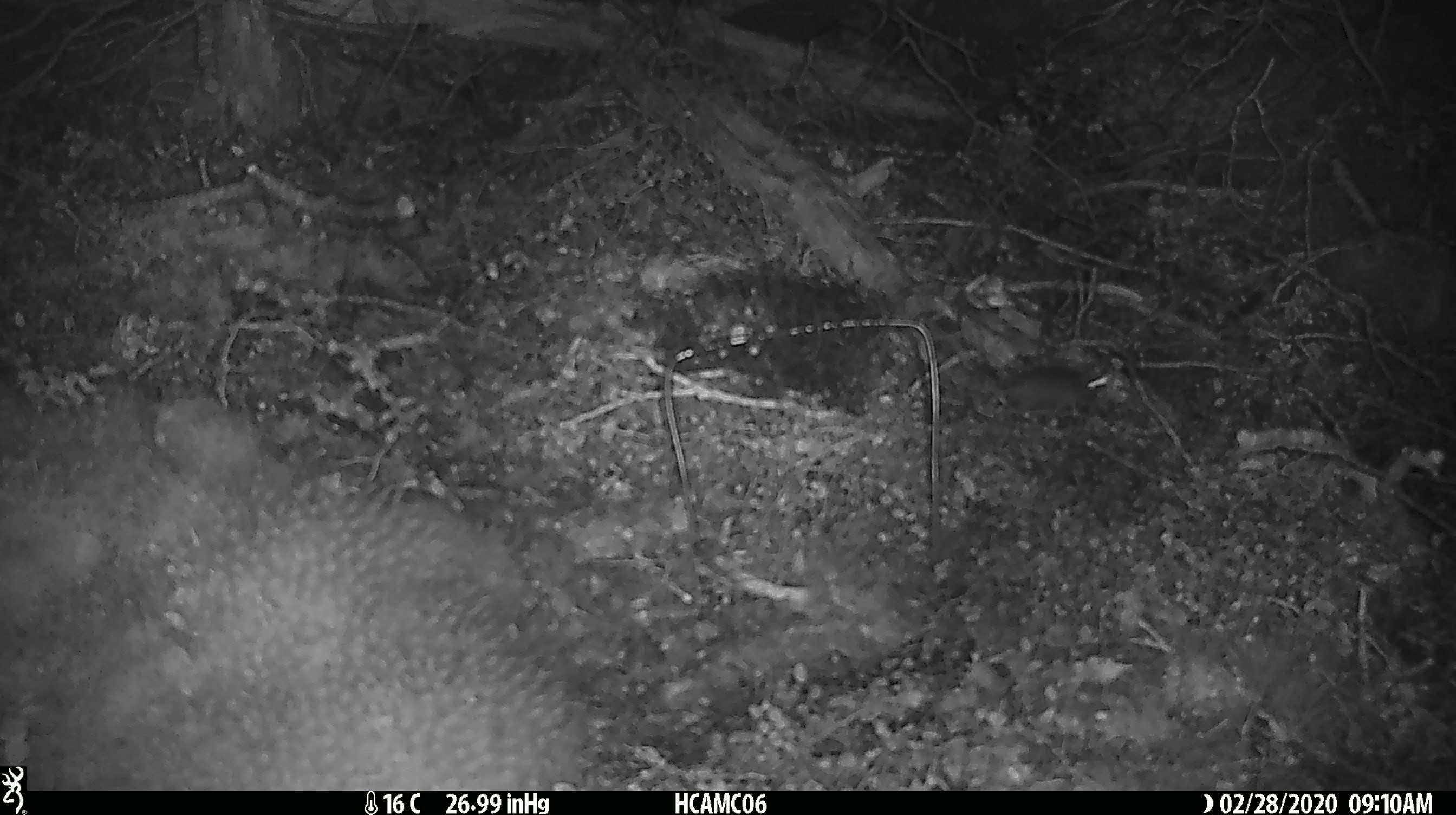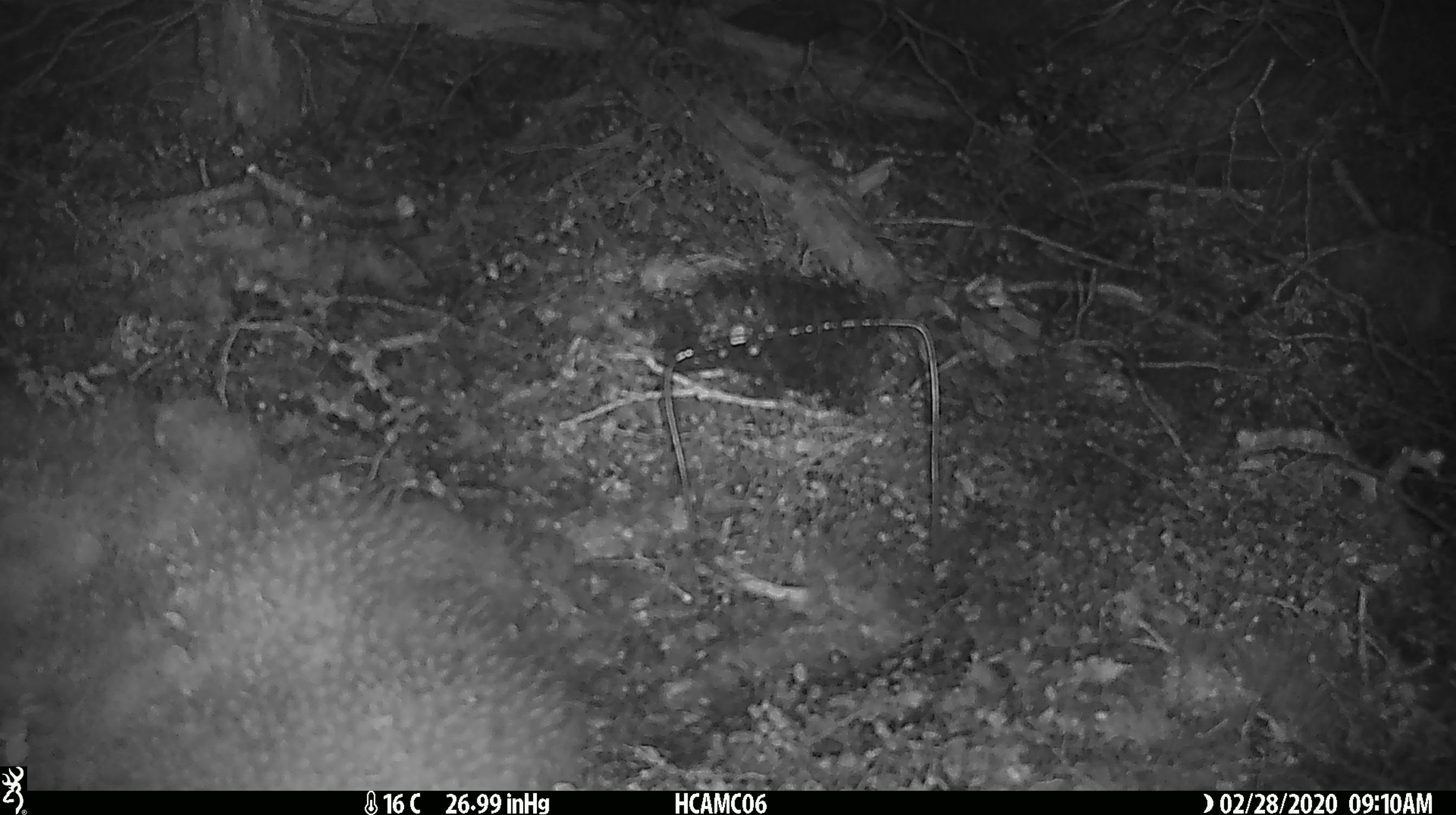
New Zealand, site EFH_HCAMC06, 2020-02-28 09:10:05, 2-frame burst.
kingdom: Animalia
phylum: Chordata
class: Mammalia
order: Rodentia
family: Muridae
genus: Mus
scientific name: Mus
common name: mouse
Mouse (Mus).